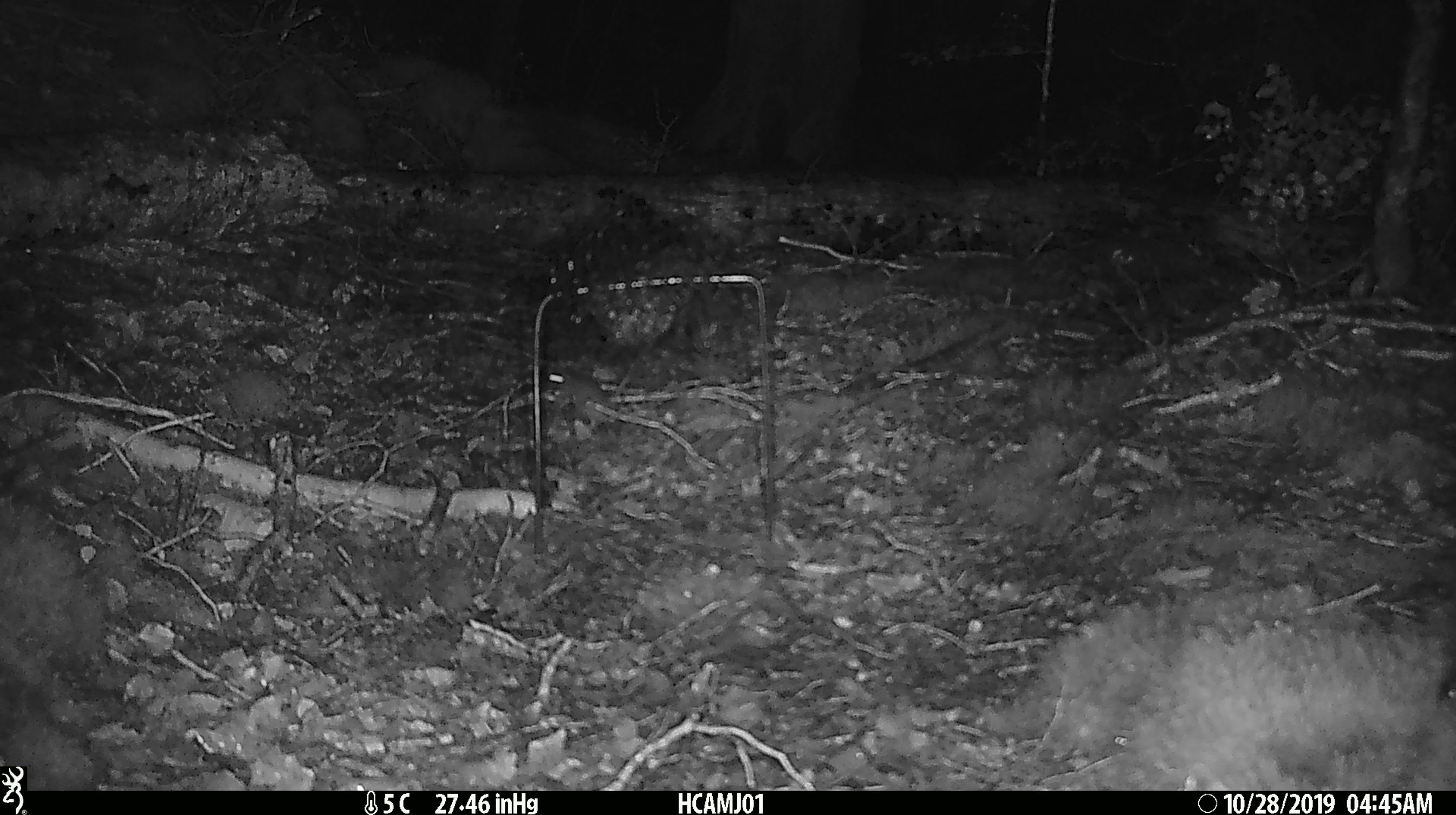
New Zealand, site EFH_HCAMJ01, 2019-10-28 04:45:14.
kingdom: Animalia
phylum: Chordata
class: Mammalia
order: Rodentia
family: Muridae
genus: Mus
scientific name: Mus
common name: mouse